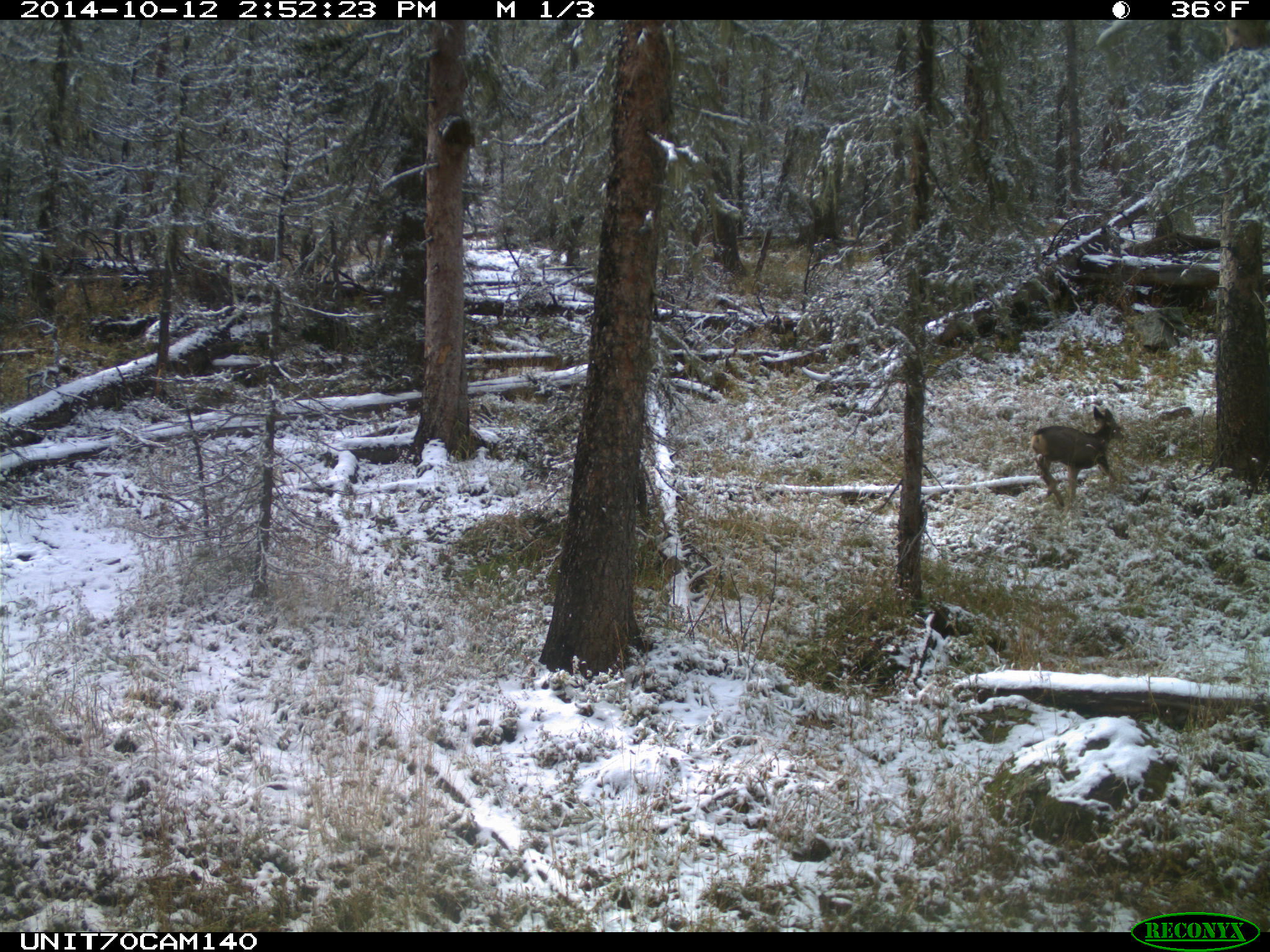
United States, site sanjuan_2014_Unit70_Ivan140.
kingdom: Animalia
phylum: Chordata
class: Mammalia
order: Artiodactyla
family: Cervidae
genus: Odocoileus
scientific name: Odocoileus hemionus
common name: mule deer